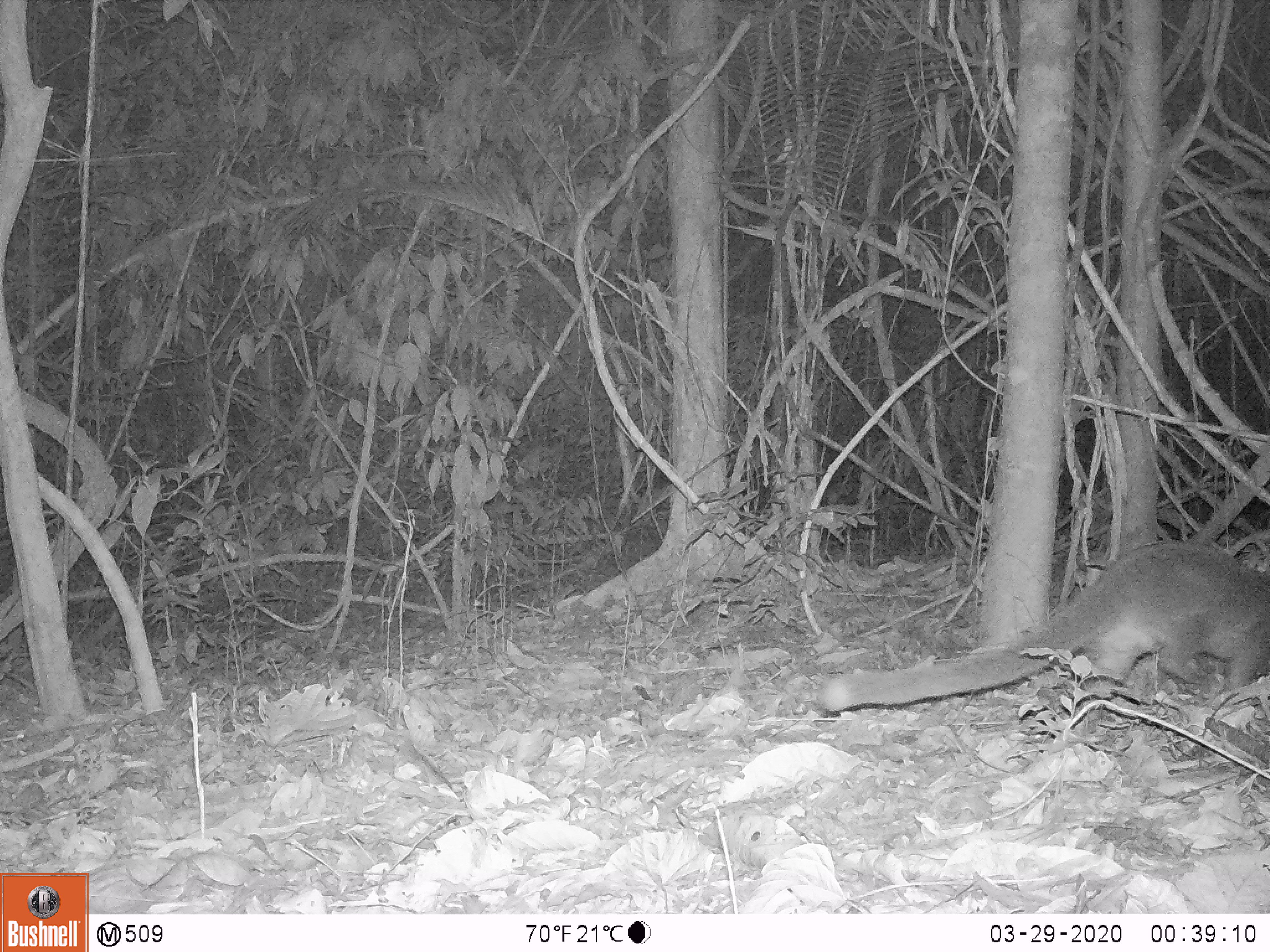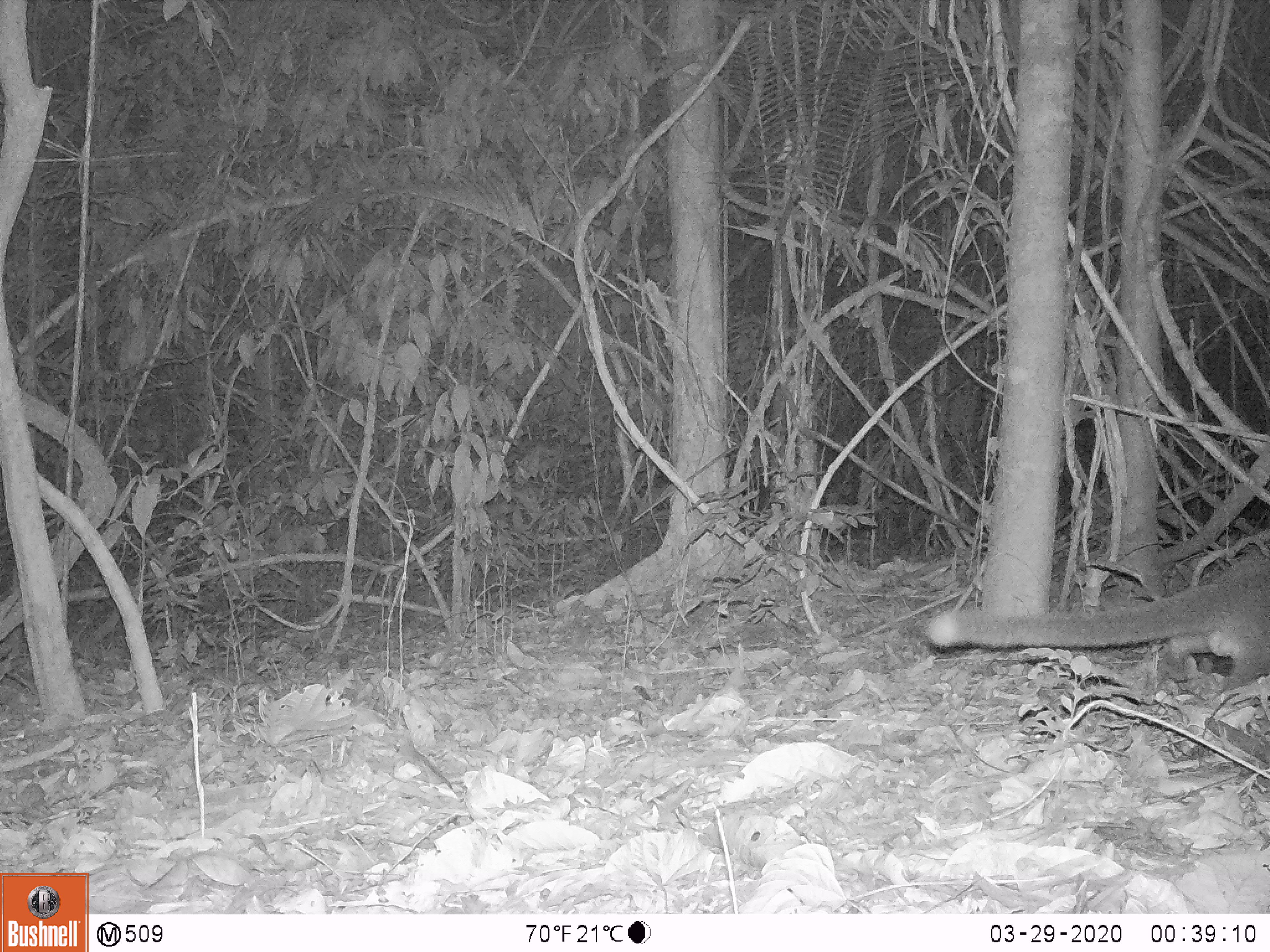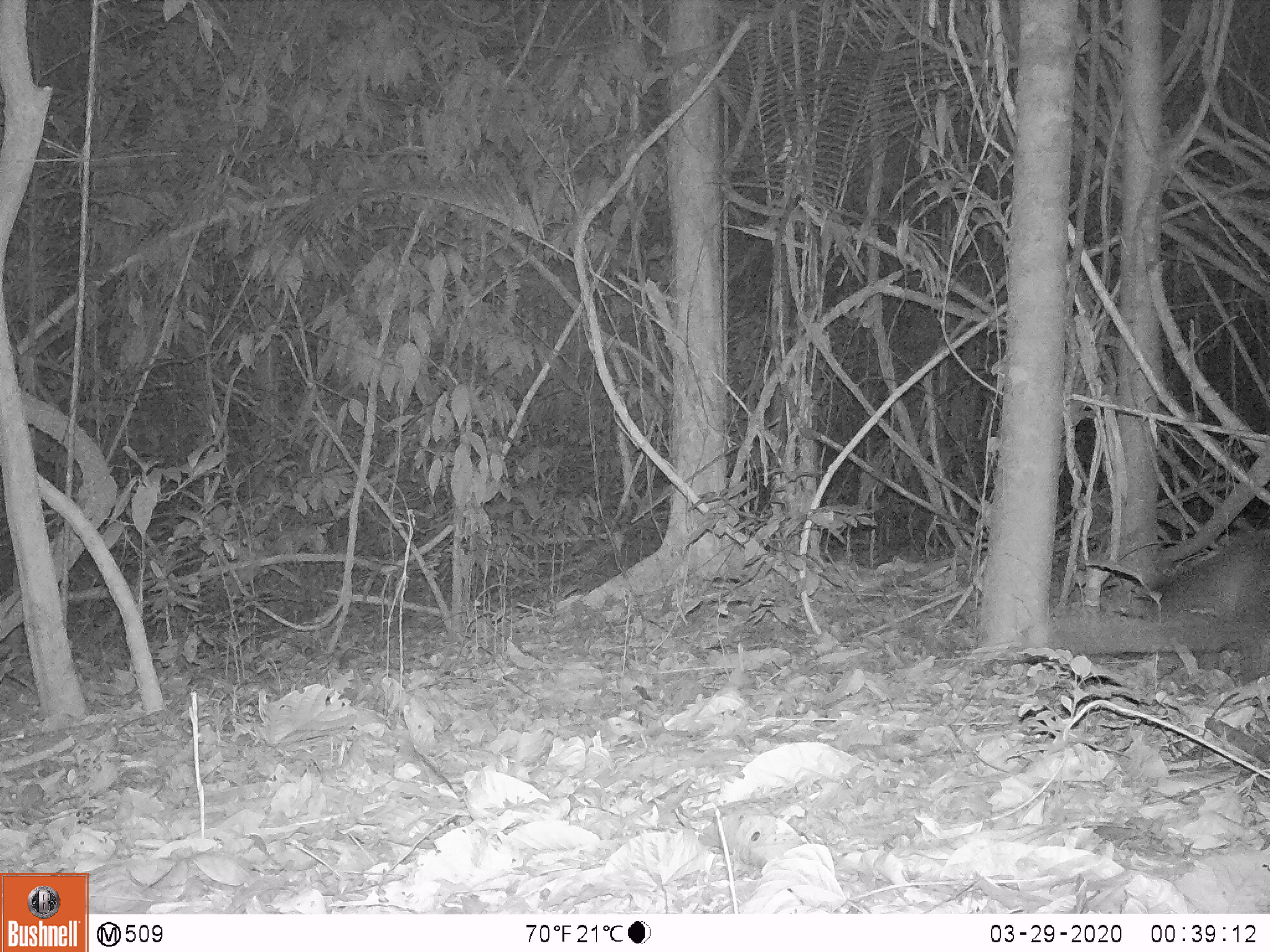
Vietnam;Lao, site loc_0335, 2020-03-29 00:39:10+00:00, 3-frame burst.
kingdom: Animalia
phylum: Chordata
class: Mammalia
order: Carnivora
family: Viverridae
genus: Paguma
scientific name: Paguma larvata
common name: masked palm civet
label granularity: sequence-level